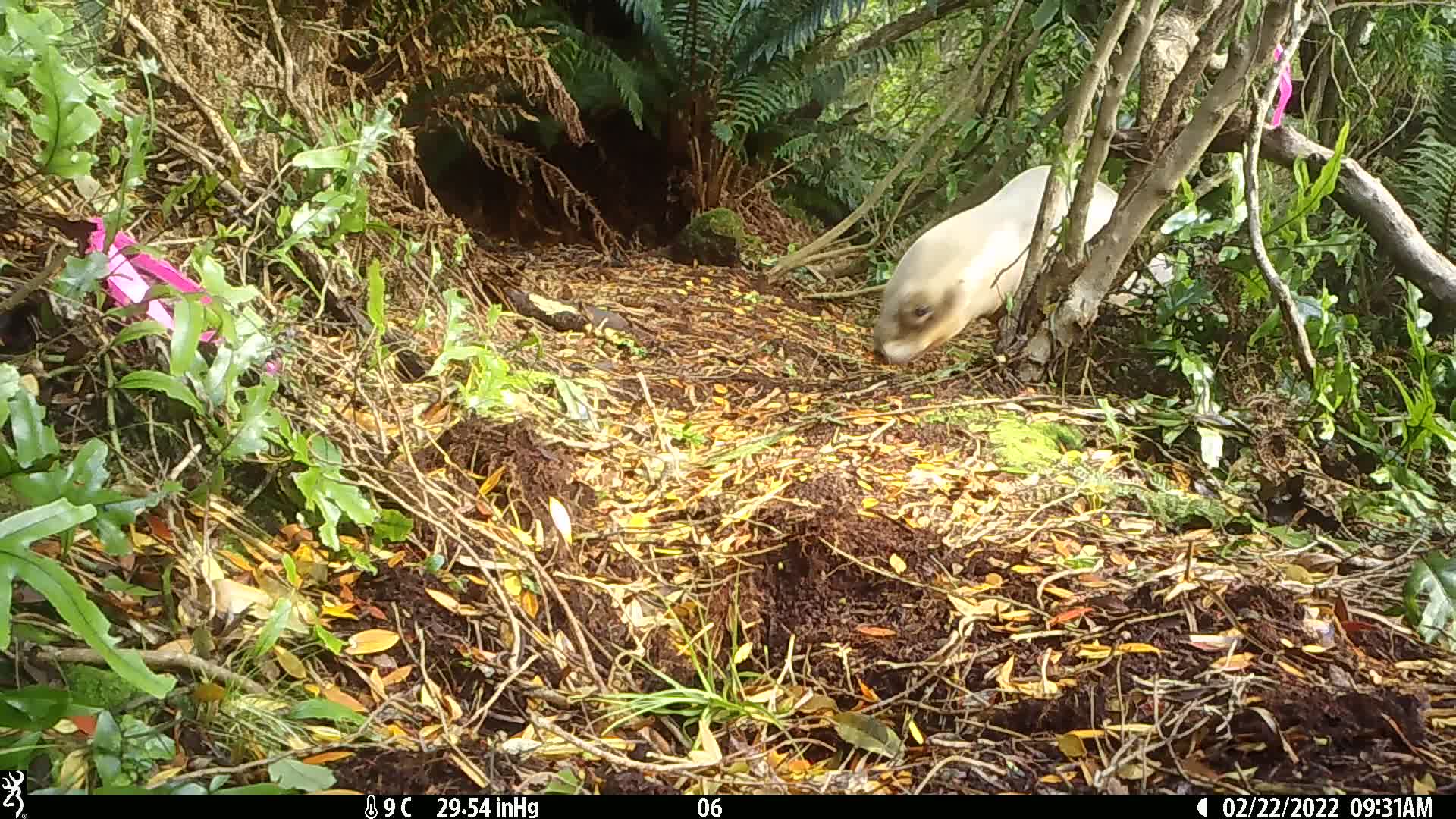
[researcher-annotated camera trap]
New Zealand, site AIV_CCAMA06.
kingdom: Animalia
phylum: Chordata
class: Mammalia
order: Carnivora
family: Otariidae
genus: Phocarctos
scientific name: Phocarctos hookeri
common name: new zealand sea lion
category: sealion